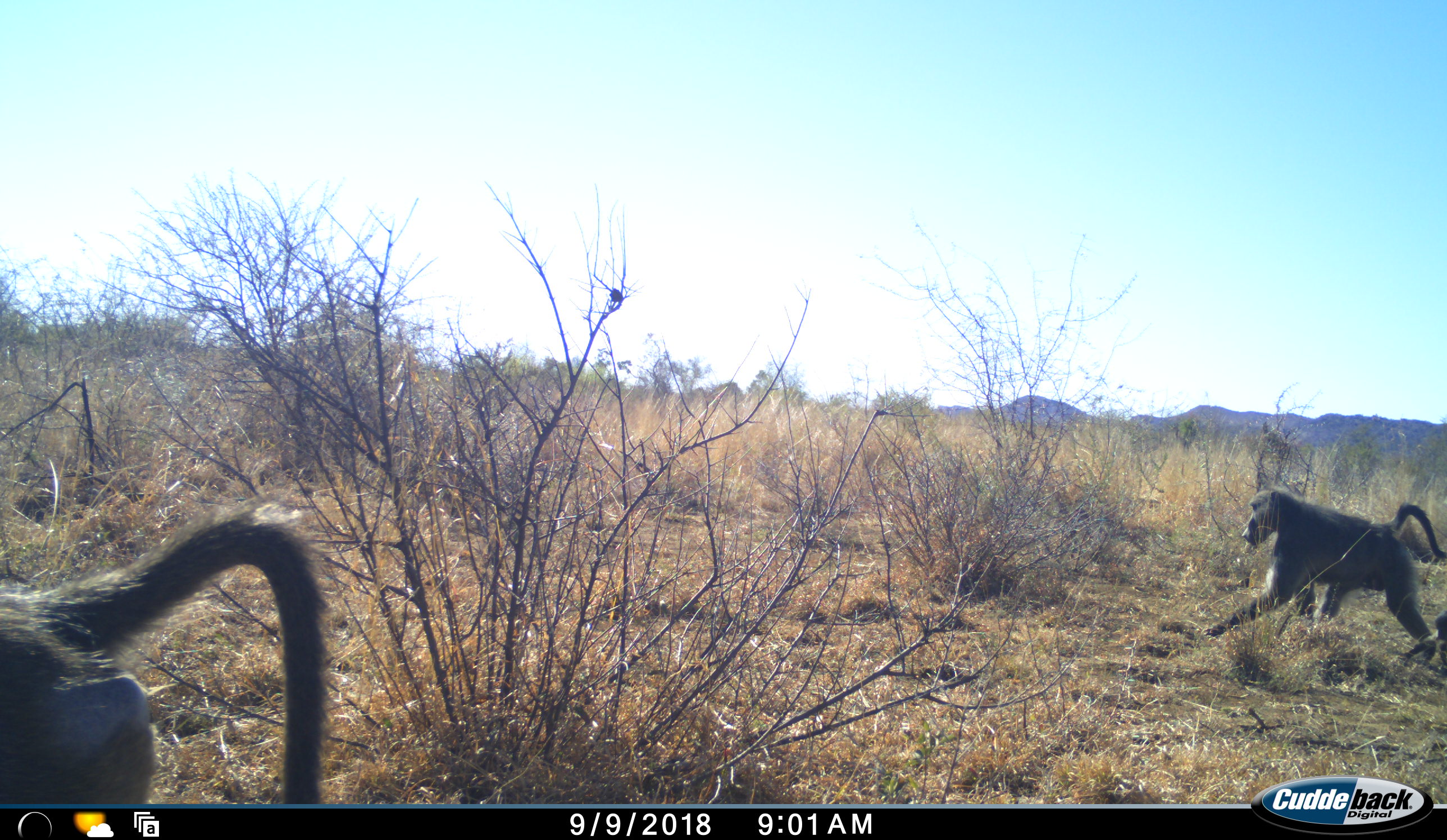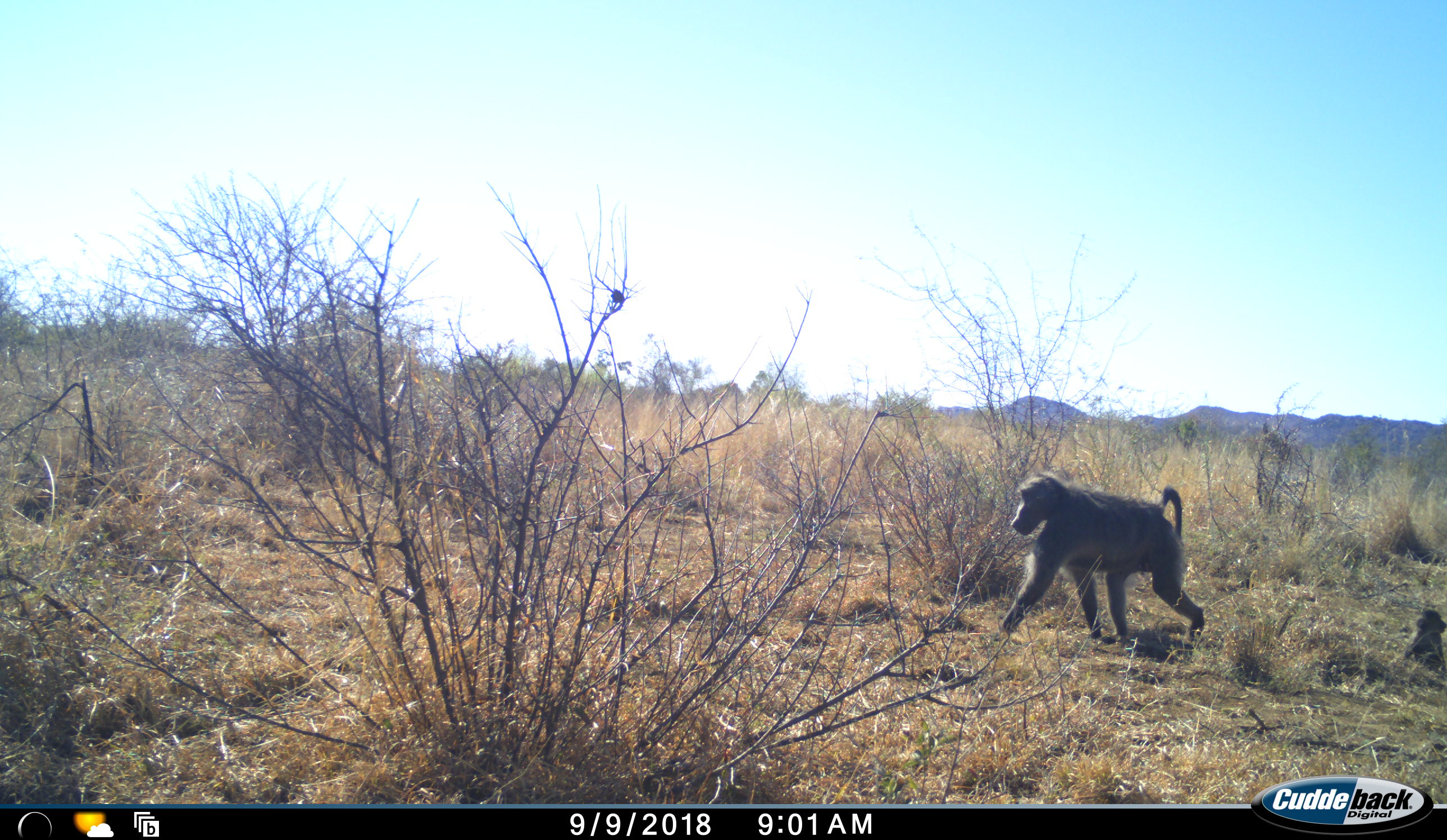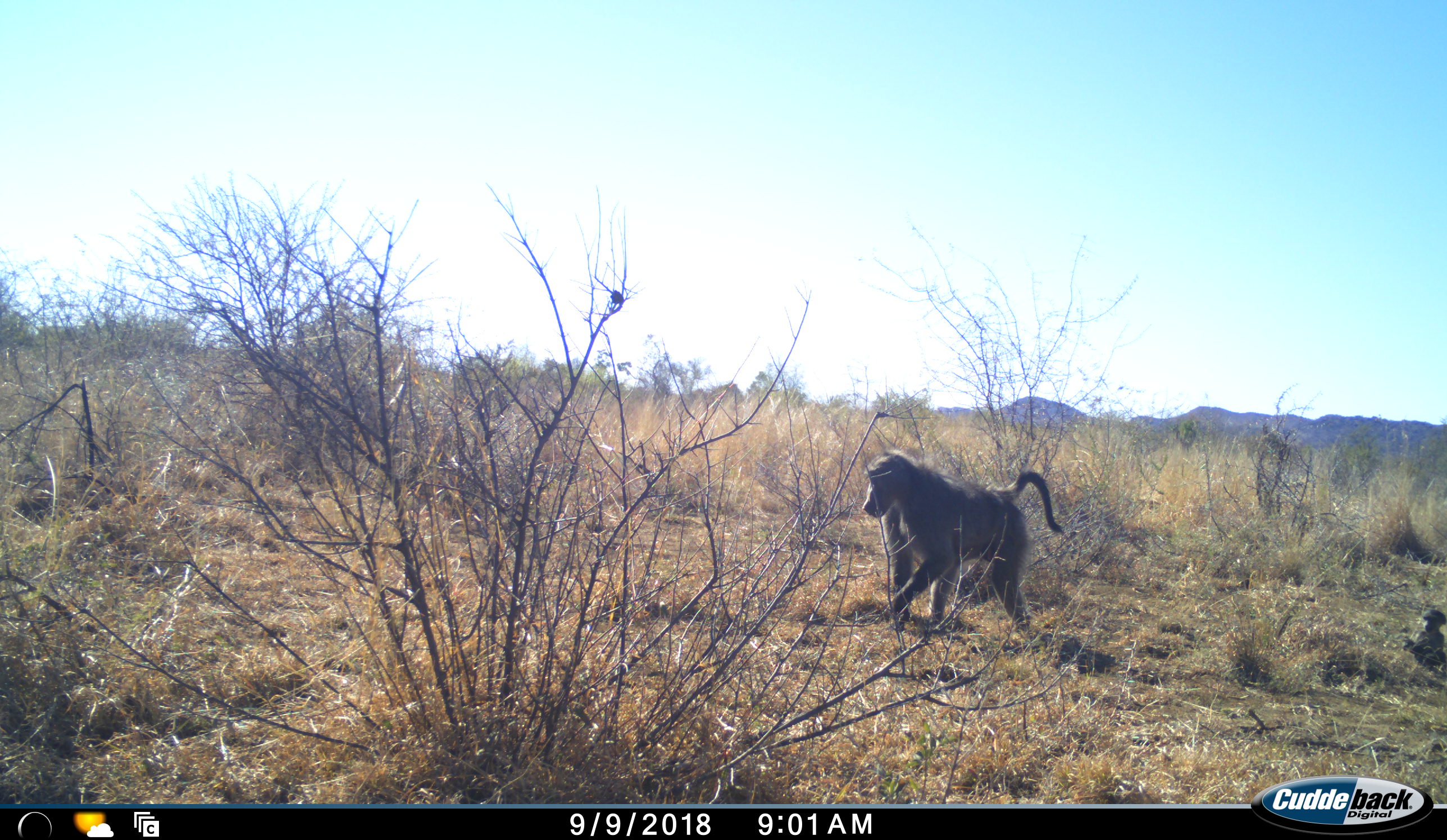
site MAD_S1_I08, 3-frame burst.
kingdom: Animalia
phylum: Chordata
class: Mammalia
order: Primates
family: Cercopithecidae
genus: Papio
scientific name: Papio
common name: baboon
Baboon (Papio), count 3. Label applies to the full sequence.